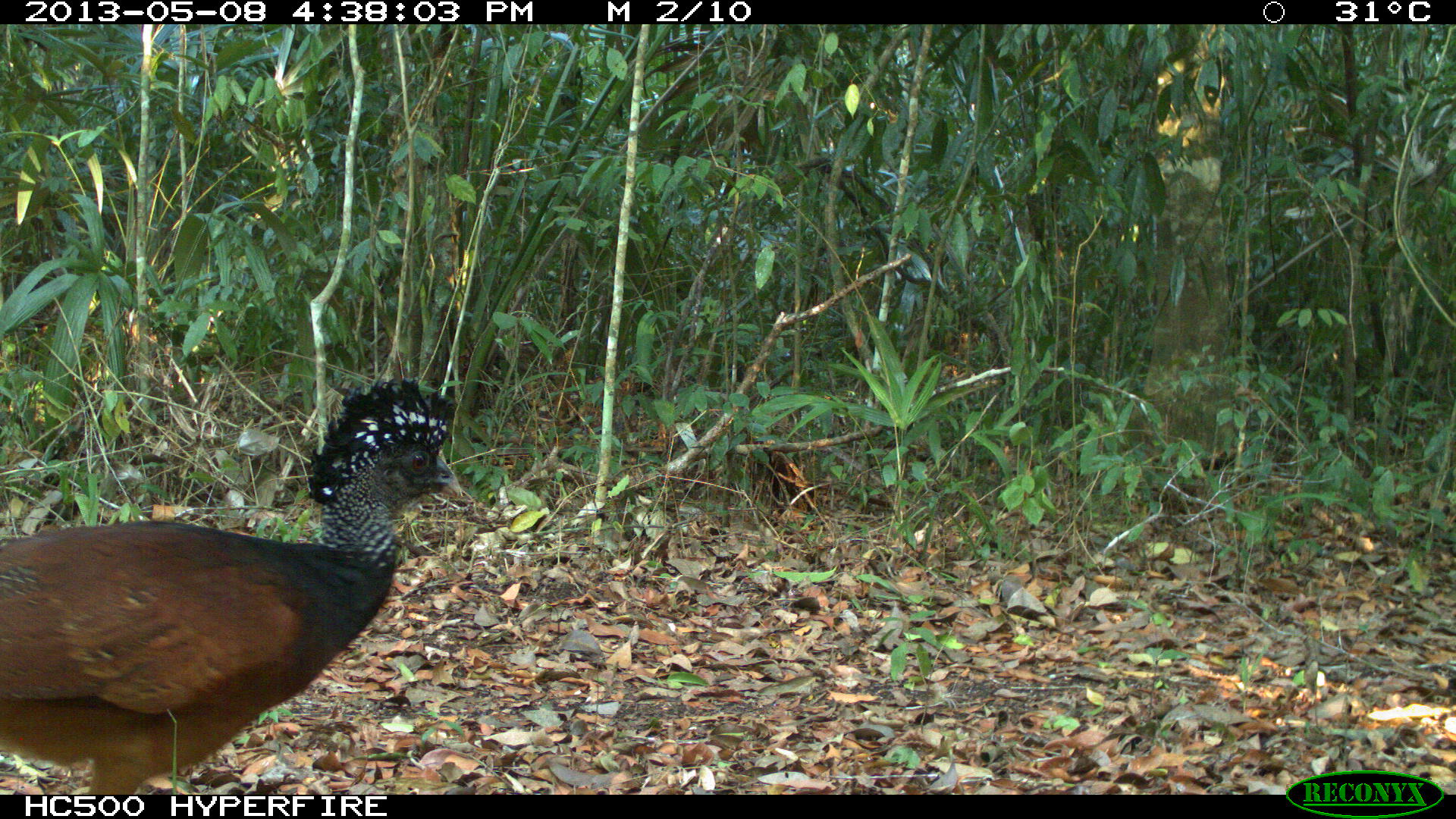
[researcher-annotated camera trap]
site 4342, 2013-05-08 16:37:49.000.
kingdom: Animalia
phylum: Chordata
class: Aves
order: Galliformes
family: Cracidae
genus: Crax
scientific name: Crax rubra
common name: great curassow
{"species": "Crax rubra (great curassow)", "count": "1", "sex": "female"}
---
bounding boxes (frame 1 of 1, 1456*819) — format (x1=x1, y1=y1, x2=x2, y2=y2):
crax rubra: (x1=0, y1=376, x2=462, y2=795)